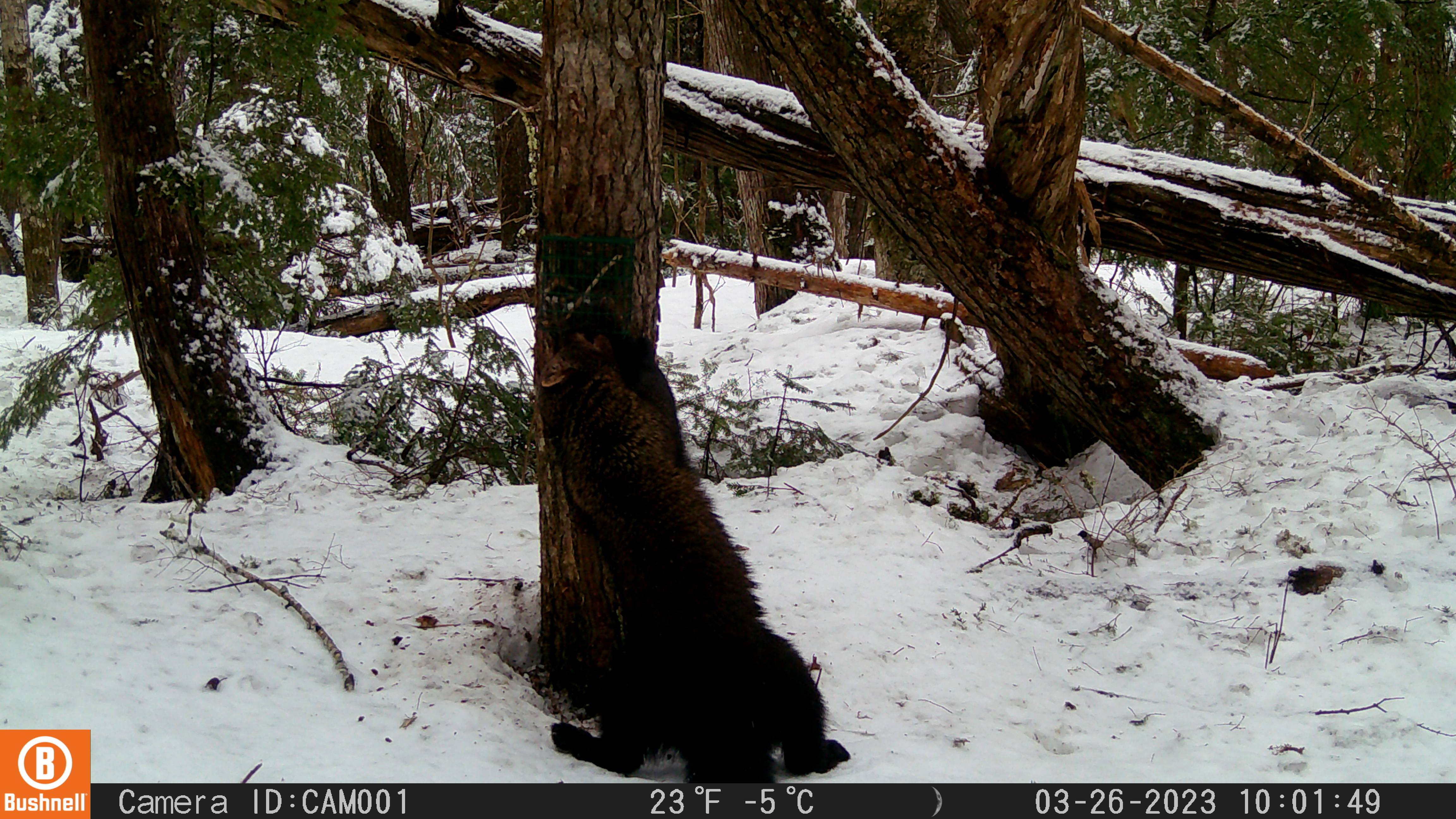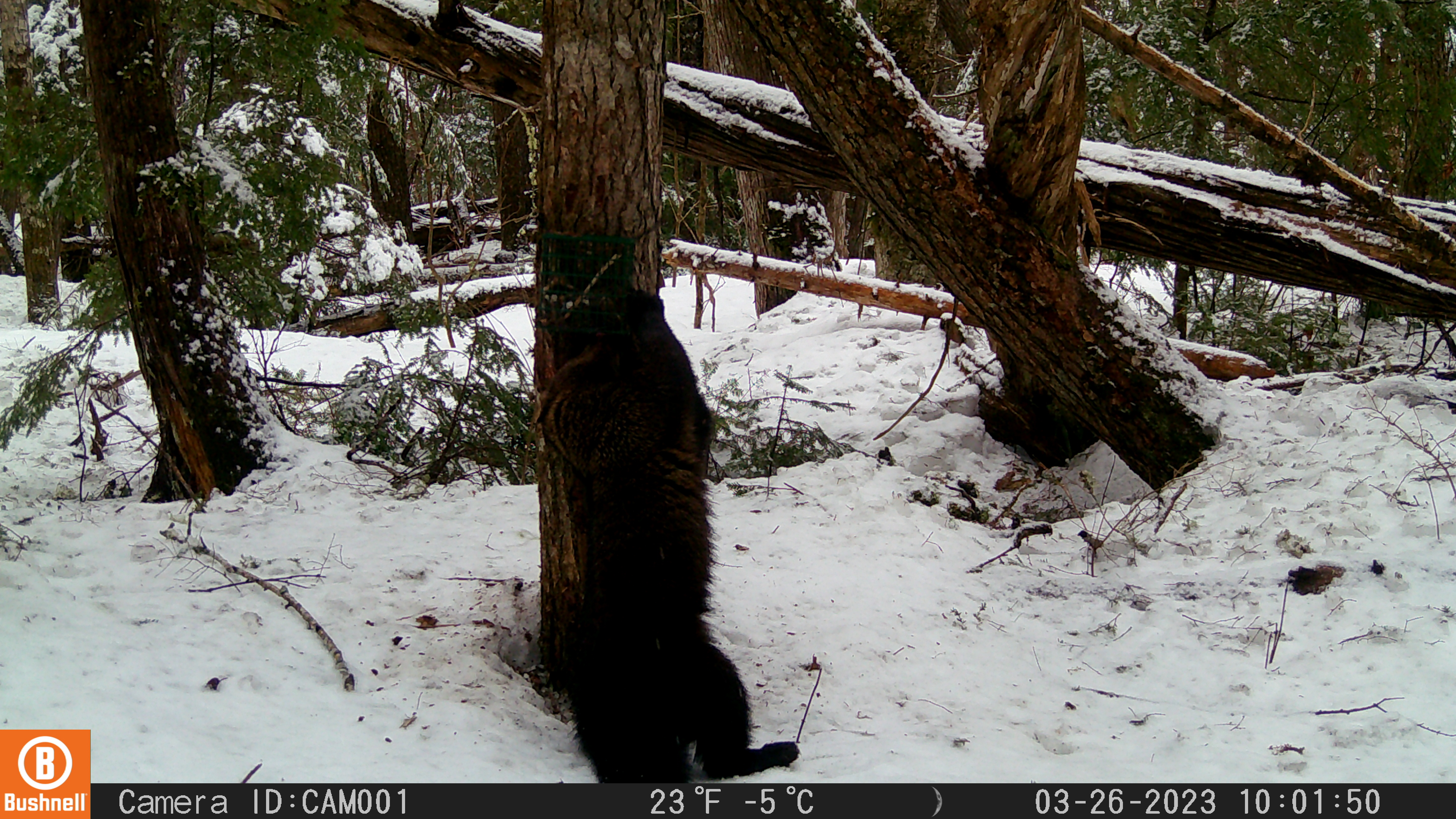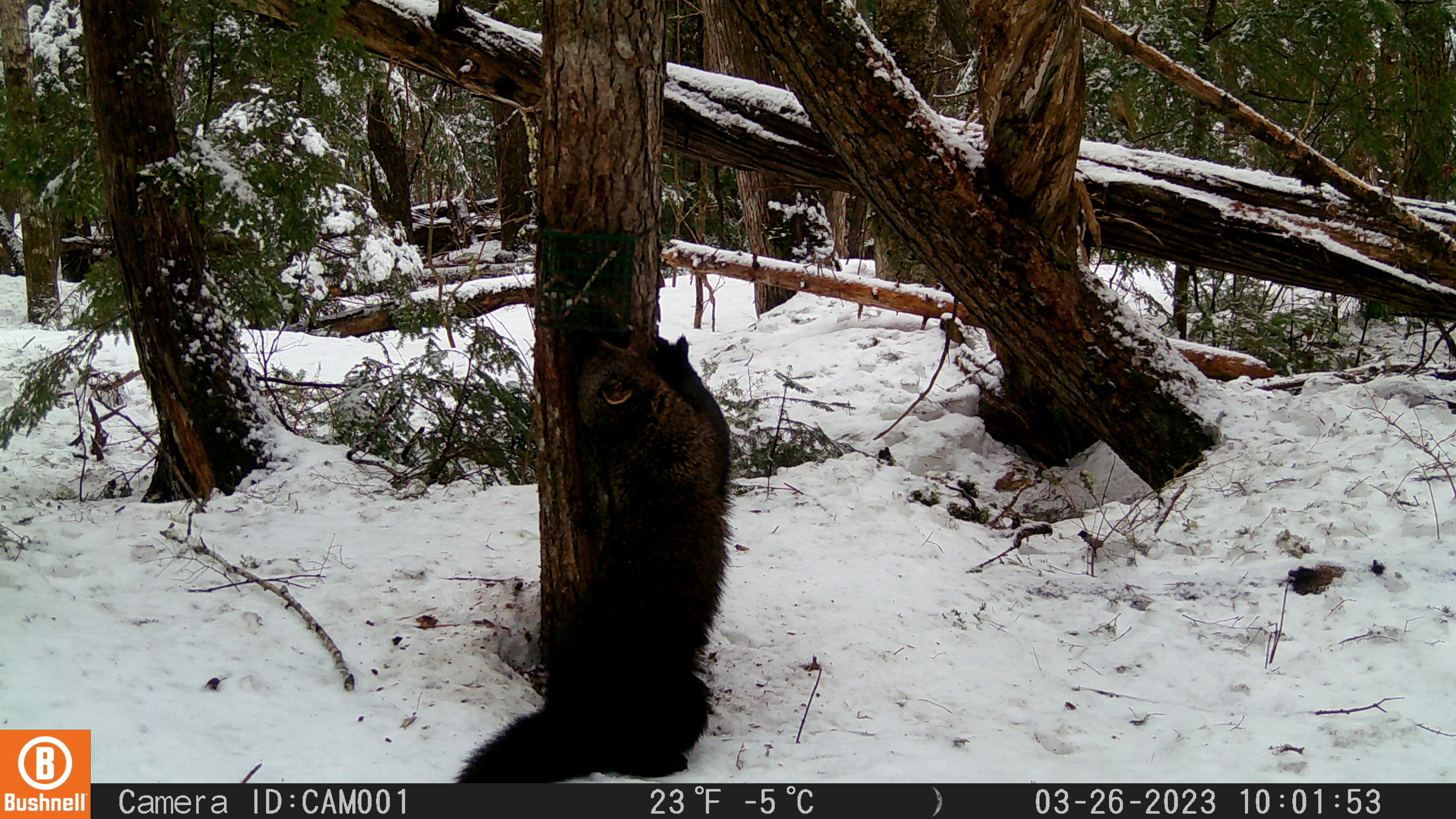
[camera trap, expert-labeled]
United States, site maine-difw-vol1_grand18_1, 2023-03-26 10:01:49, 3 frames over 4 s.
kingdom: Animalia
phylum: Chordata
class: Mammalia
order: Carnivora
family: Mustelidae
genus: Pekania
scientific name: Pekania pennanti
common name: fisher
Fisher (Pekania pennanti).